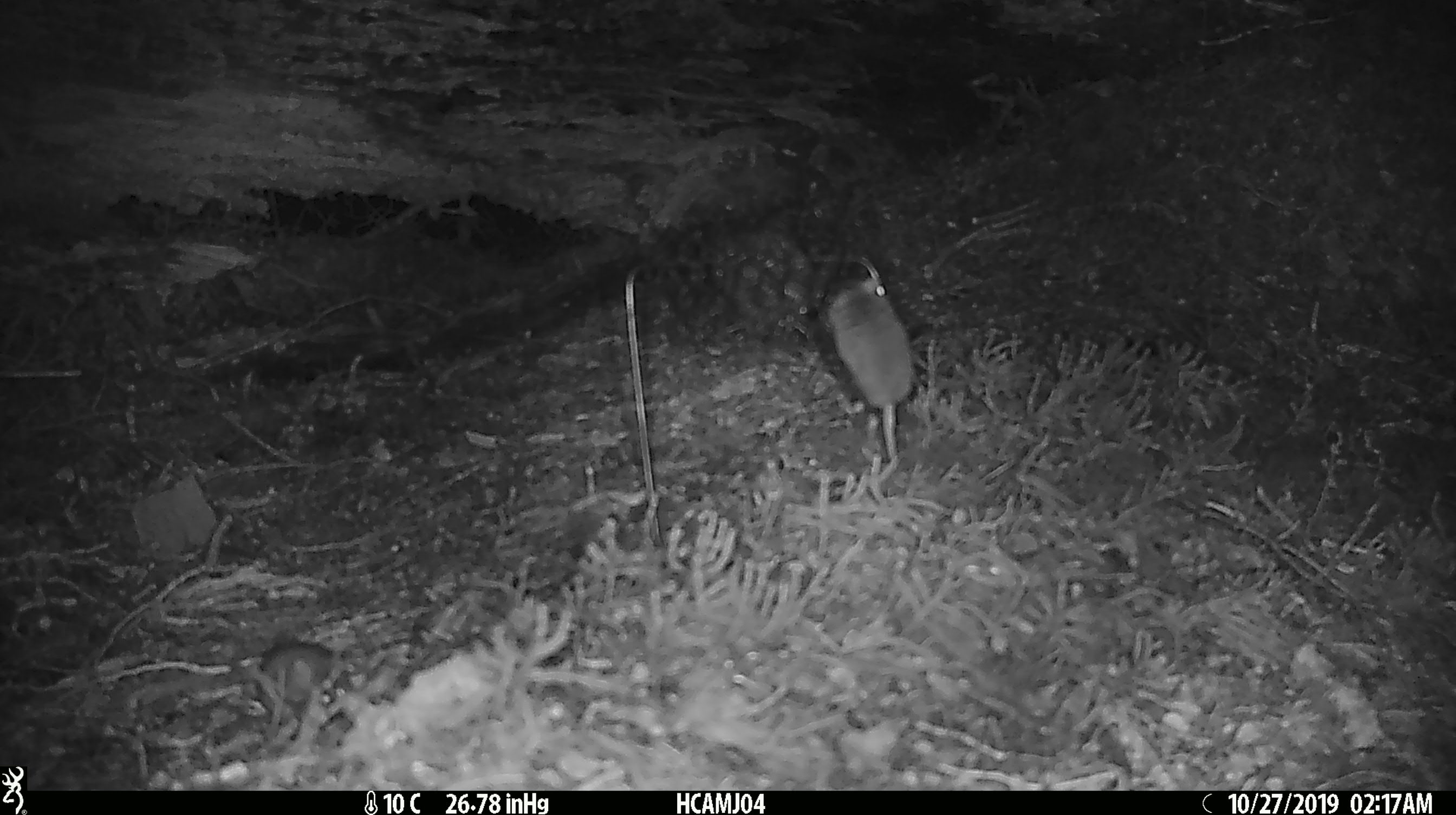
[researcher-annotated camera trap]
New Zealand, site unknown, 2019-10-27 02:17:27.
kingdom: Animalia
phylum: Chordata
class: Mammalia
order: Rodentia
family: Muridae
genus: Mus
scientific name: Mus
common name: mouse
Mouse (Mus).